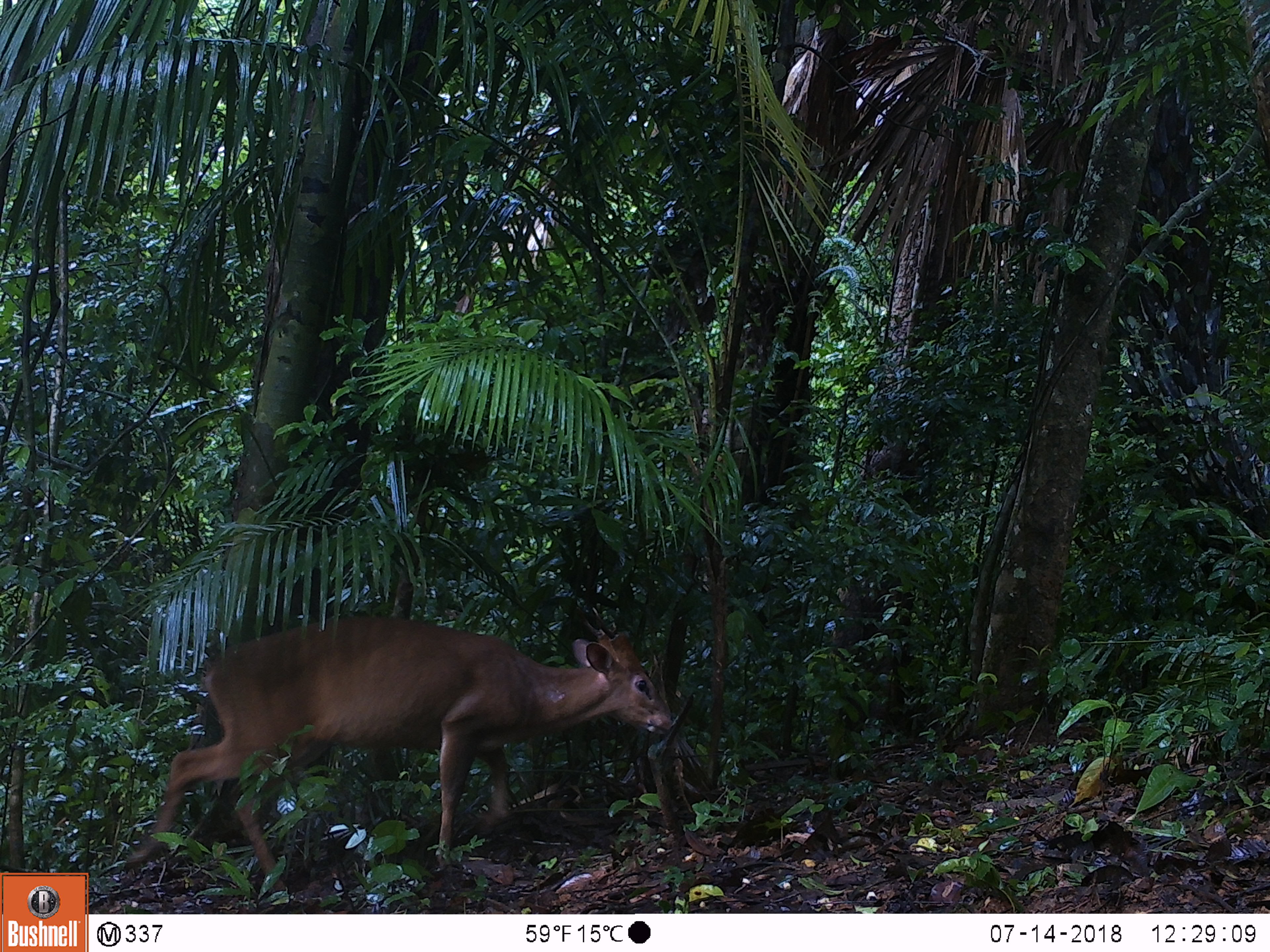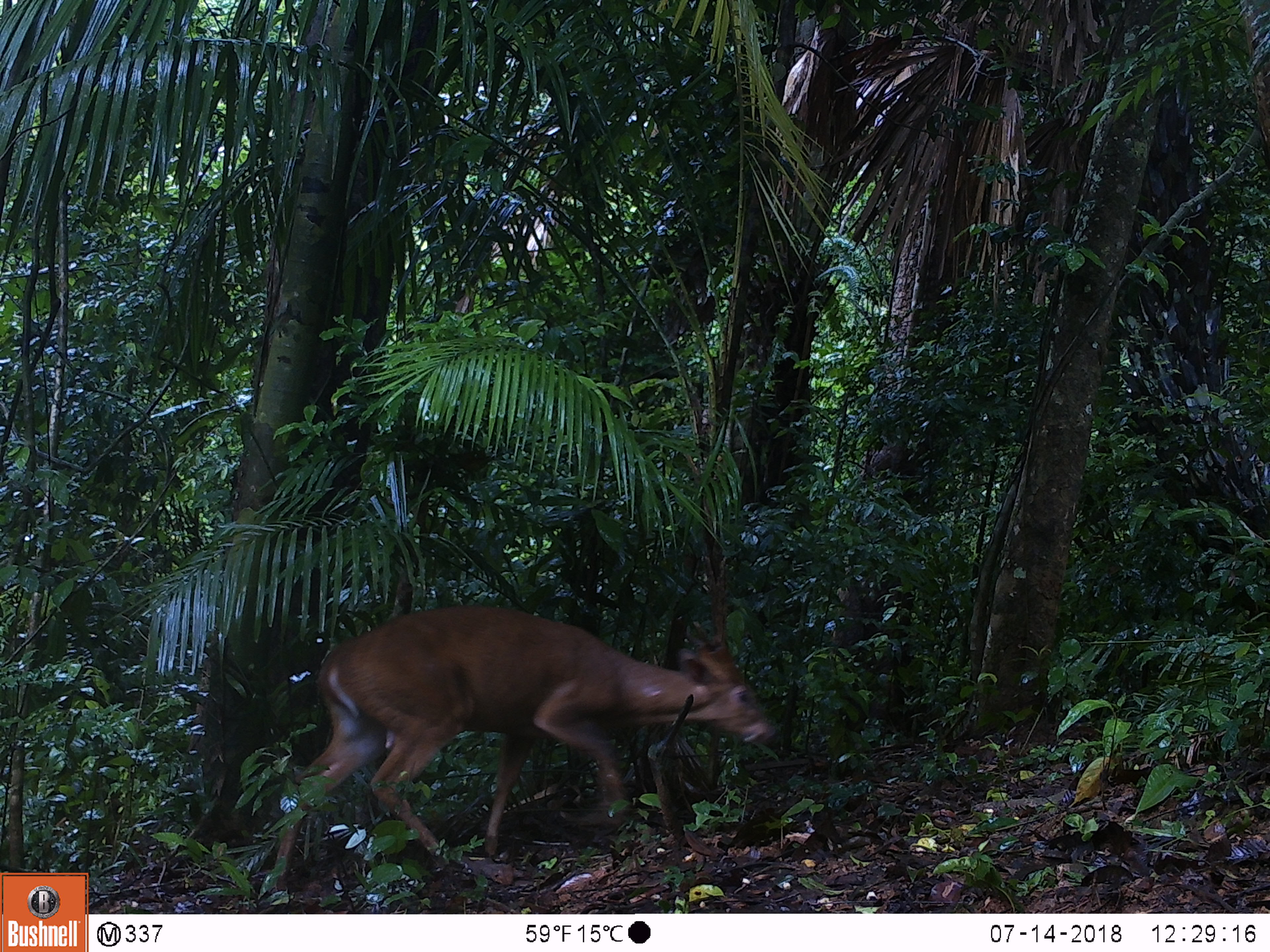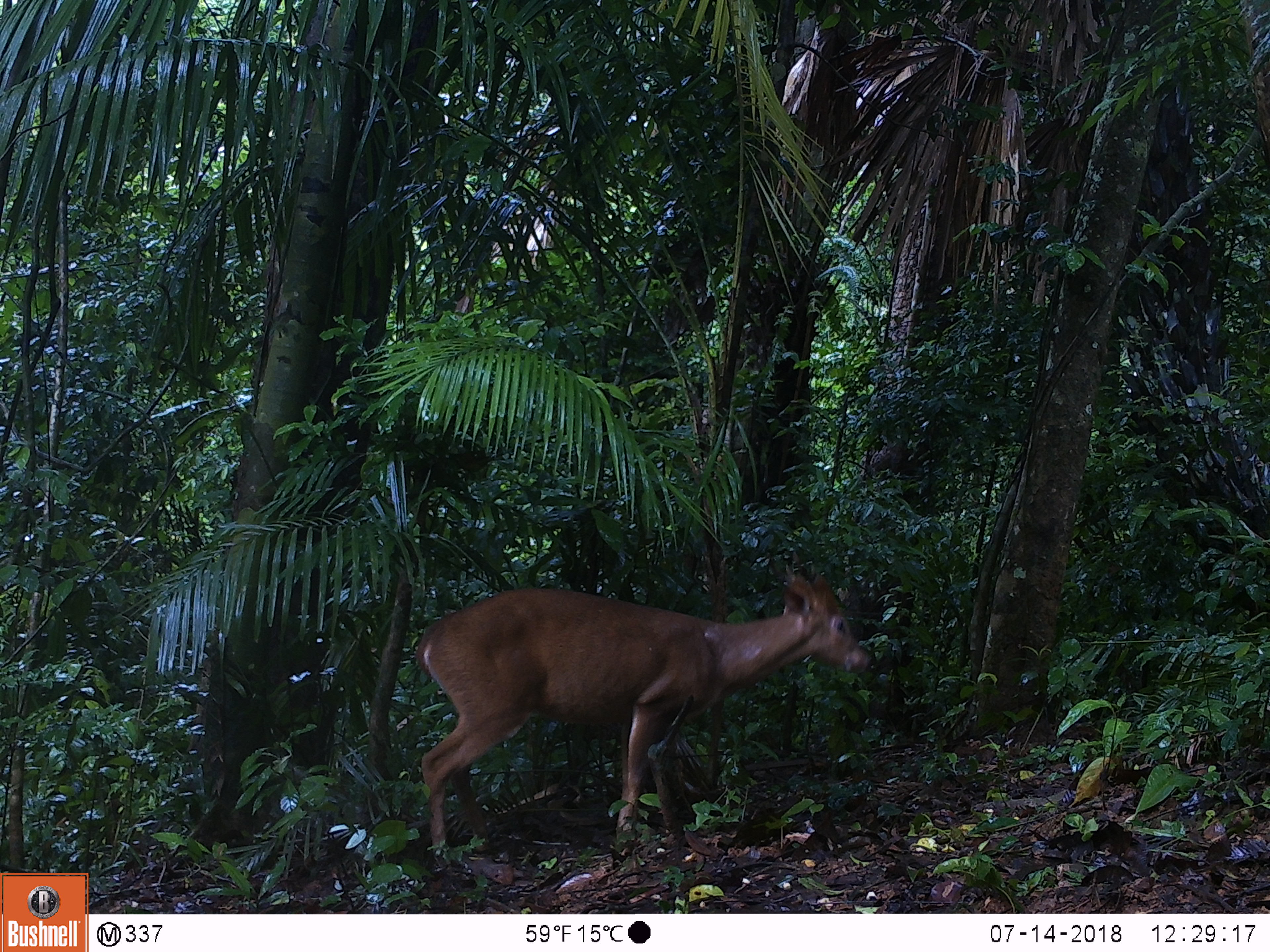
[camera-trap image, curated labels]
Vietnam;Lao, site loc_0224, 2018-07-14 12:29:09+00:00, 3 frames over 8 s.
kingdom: Animalia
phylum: Chordata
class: Mammalia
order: Artiodactyla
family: Cervidae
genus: Muntiacus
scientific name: Muntiacus vuquangensis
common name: large-antlered muntjac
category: large antlered muntjac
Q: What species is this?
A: Large antlered muntjac (large-antlered muntjac) (Muntiacus vuquangensis).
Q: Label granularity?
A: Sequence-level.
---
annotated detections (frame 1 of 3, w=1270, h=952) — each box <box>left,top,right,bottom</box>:
large antlered muntjac: <box>126,604,672,886</box>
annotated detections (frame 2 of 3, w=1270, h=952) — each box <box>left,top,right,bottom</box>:
large antlered muntjac: <box>270,602,778,890</box>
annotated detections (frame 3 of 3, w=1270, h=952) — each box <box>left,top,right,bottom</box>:
large antlered muntjac: <box>412,546,875,871</box>